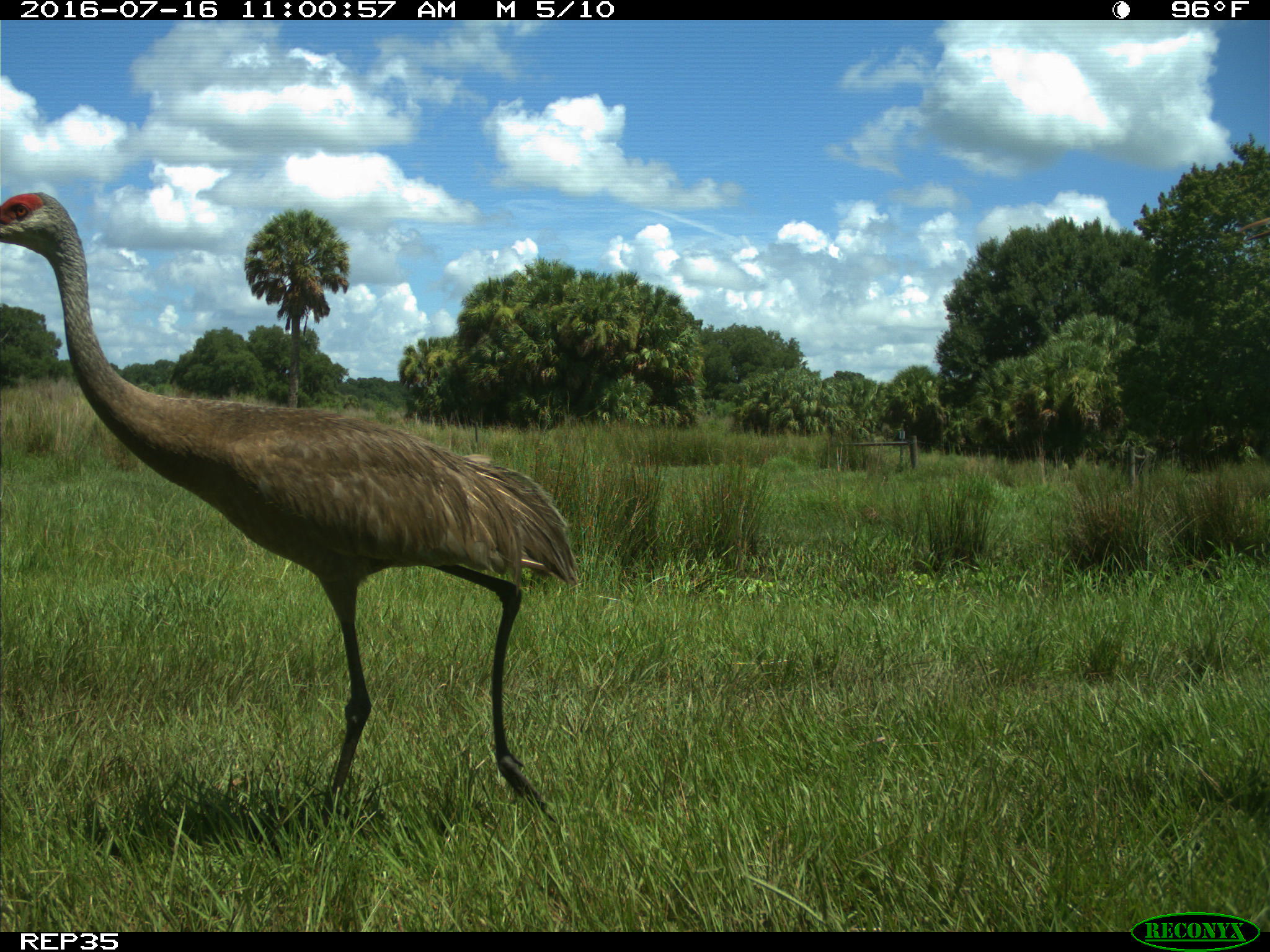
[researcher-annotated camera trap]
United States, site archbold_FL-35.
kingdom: Animalia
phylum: Chordata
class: Aves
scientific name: Aves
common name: birds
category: unidentified bird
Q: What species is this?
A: Unidentified bird (birds) (Aves).